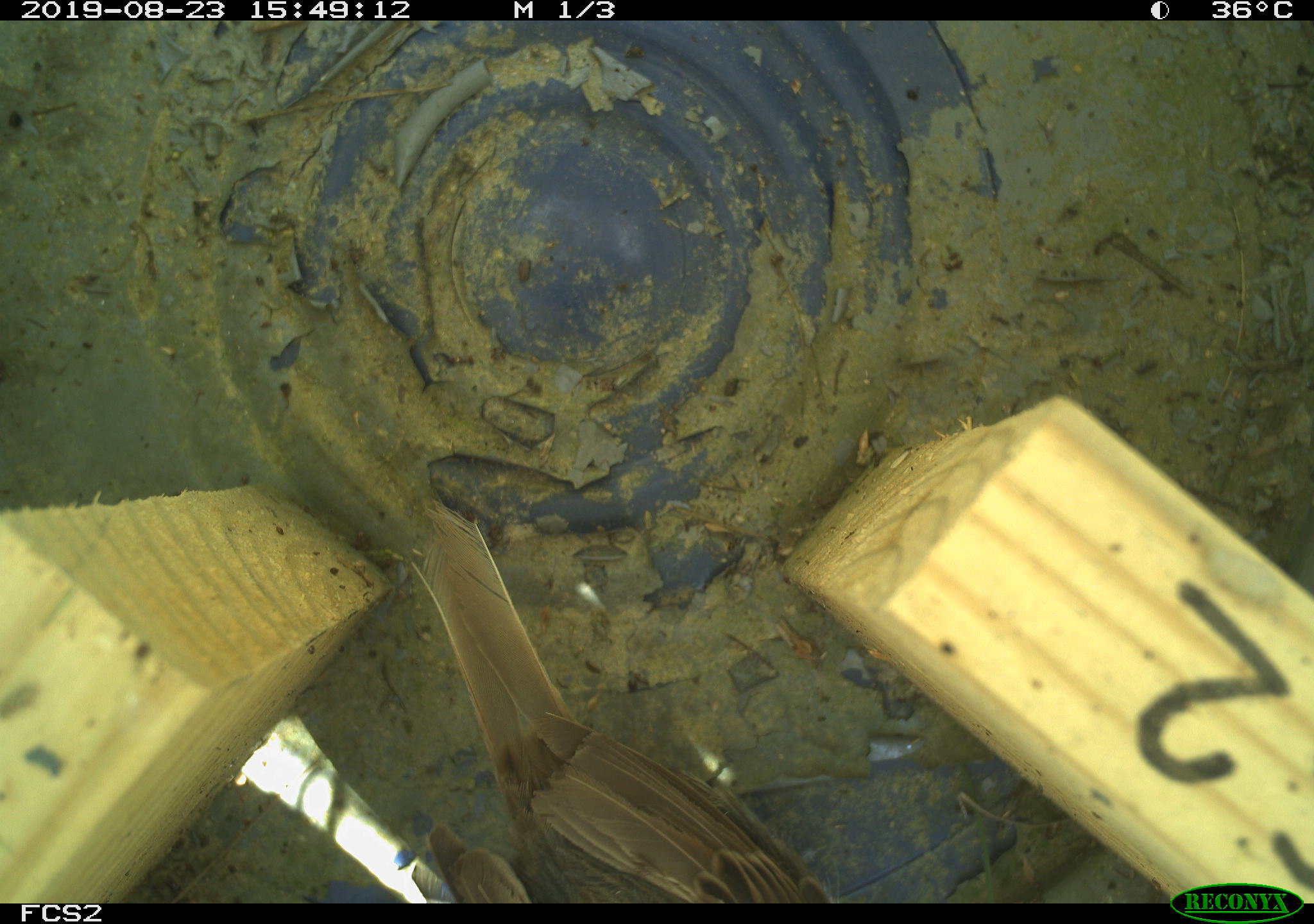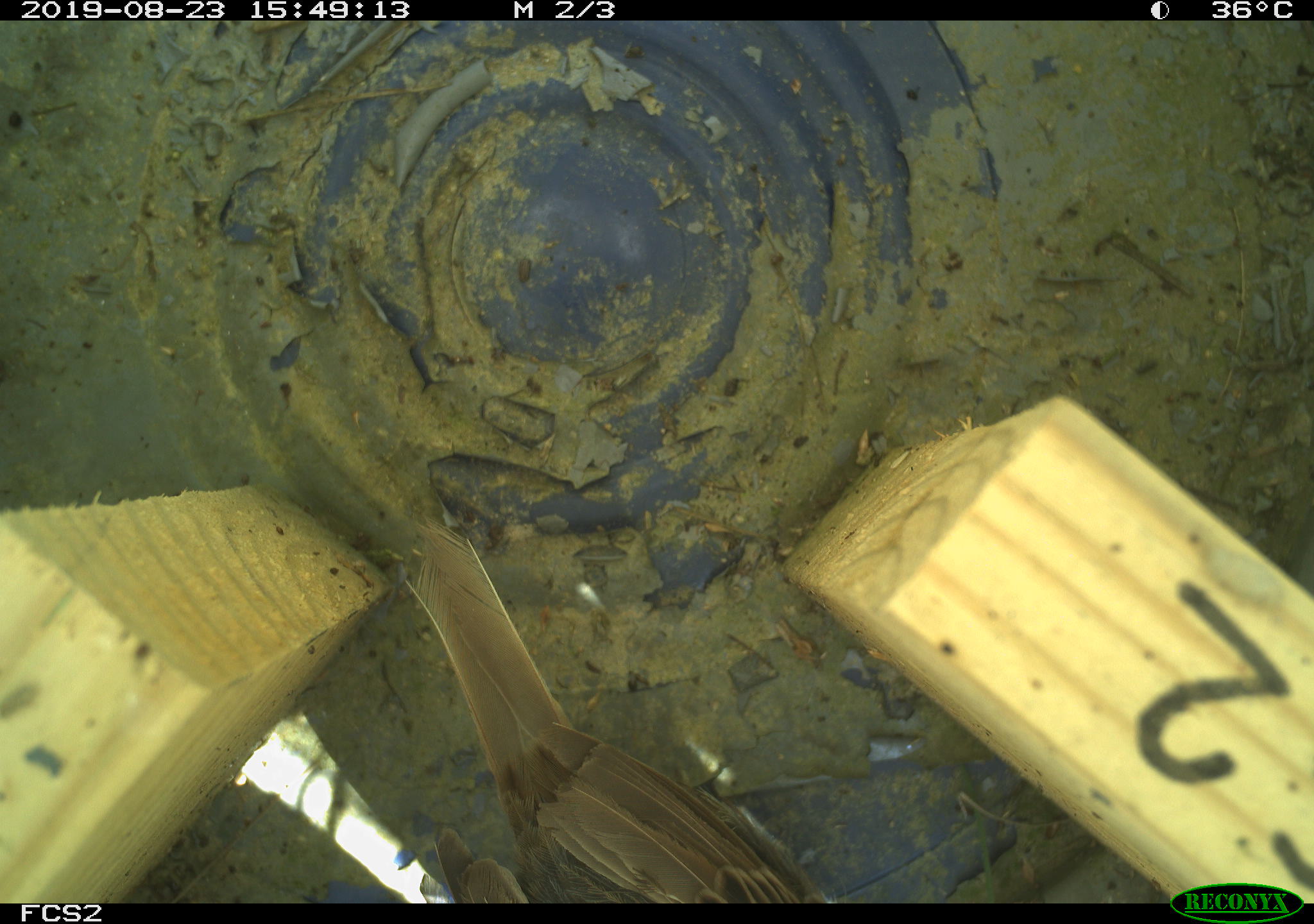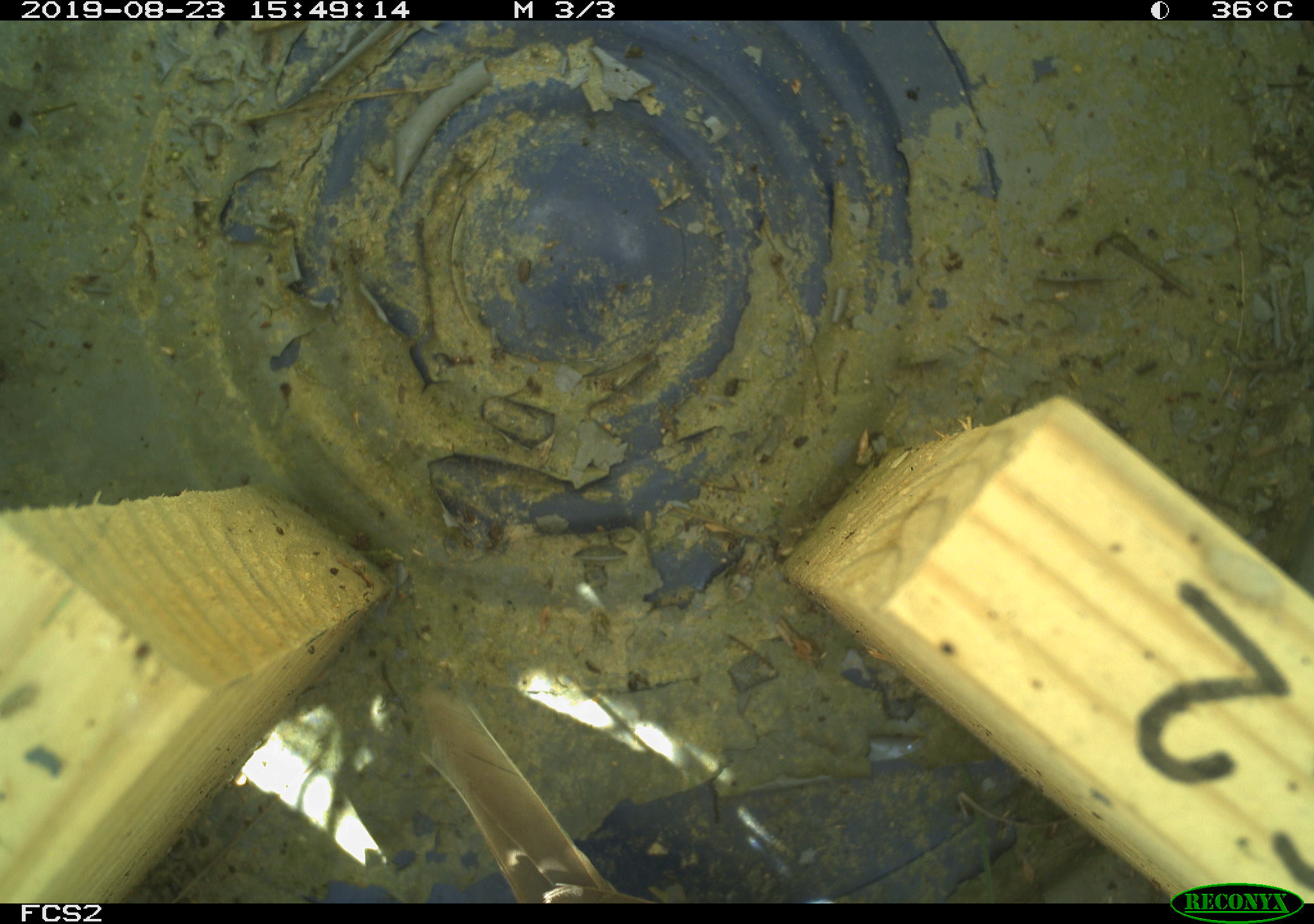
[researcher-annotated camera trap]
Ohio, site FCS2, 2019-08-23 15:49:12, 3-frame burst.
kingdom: Animalia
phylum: Chordata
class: Aves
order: Passeriformes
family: Passerellidae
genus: Melospiza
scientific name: Melospiza melodia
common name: song sparrow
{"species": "song sparrow (Melospiza melodia)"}